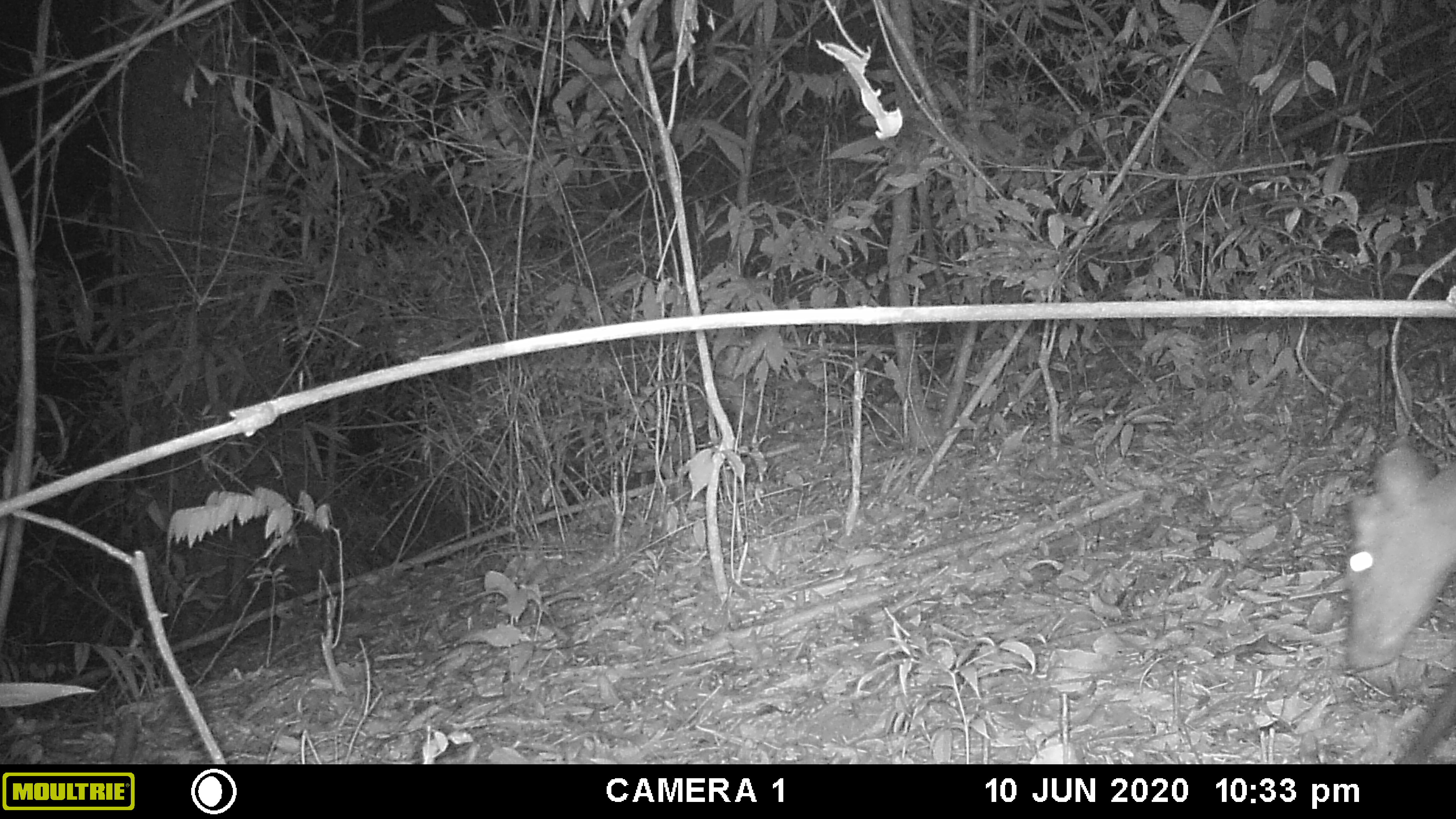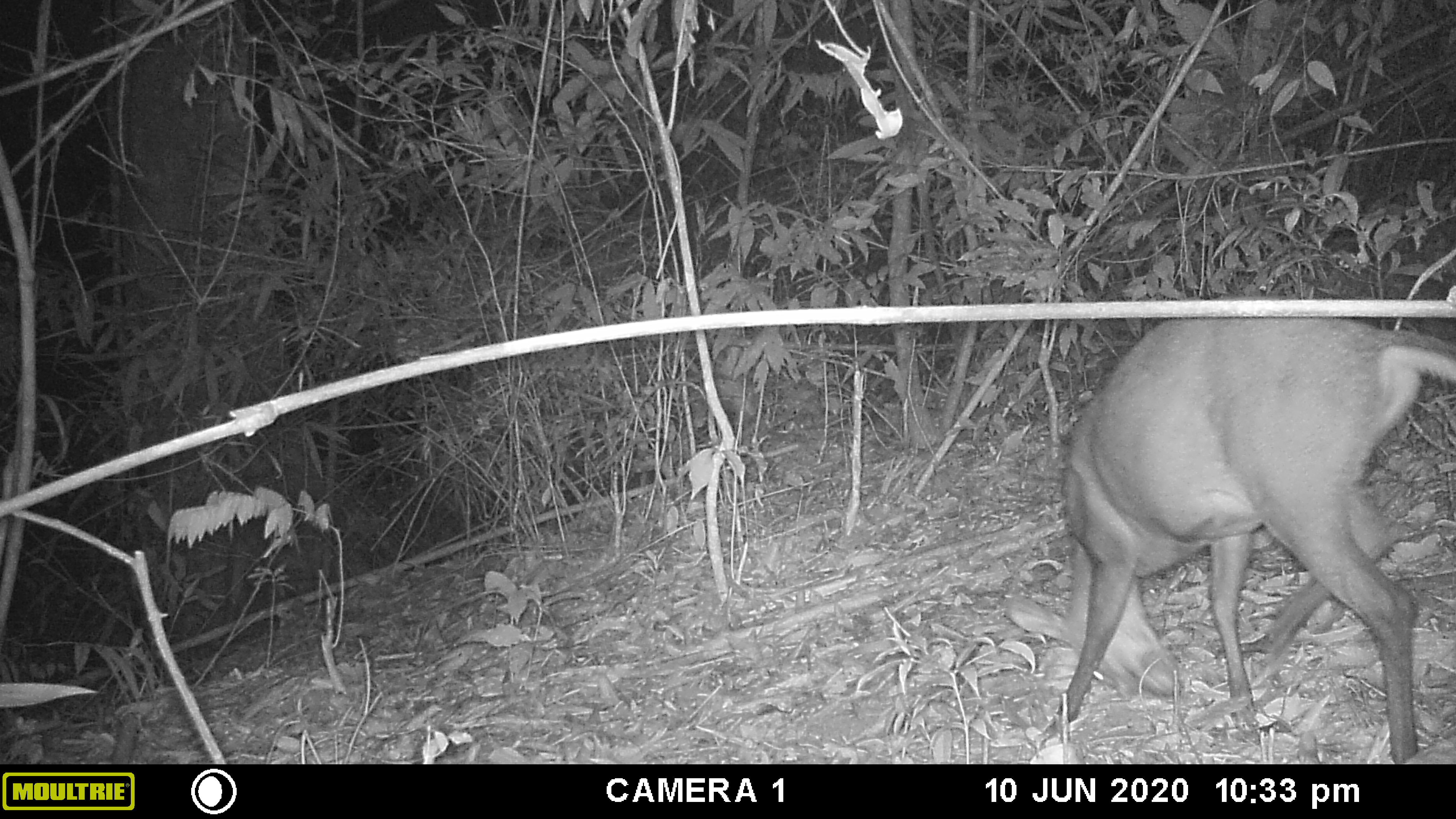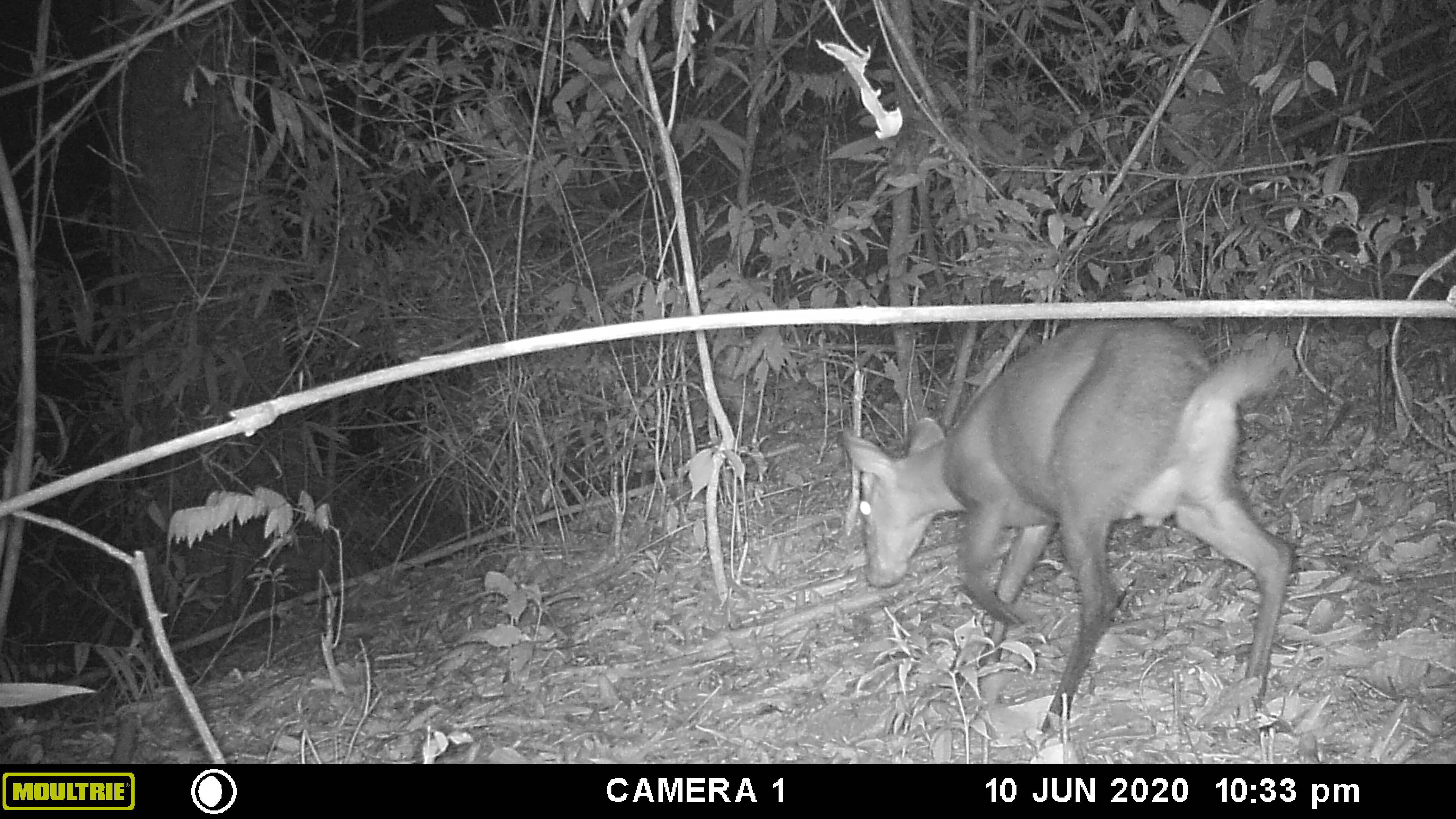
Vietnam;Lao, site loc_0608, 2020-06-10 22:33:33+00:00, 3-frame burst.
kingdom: Animalia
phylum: Chordata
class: Mammalia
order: Artiodactyla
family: Cervidae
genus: Muntiacus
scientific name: Muntiacus rooseveltorum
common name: roosevelt's muntjac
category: roosevelts muntjac group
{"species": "roosevelts muntjac group (roosevelt's muntjac) (Muntiacus rooseveltorum)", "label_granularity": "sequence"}